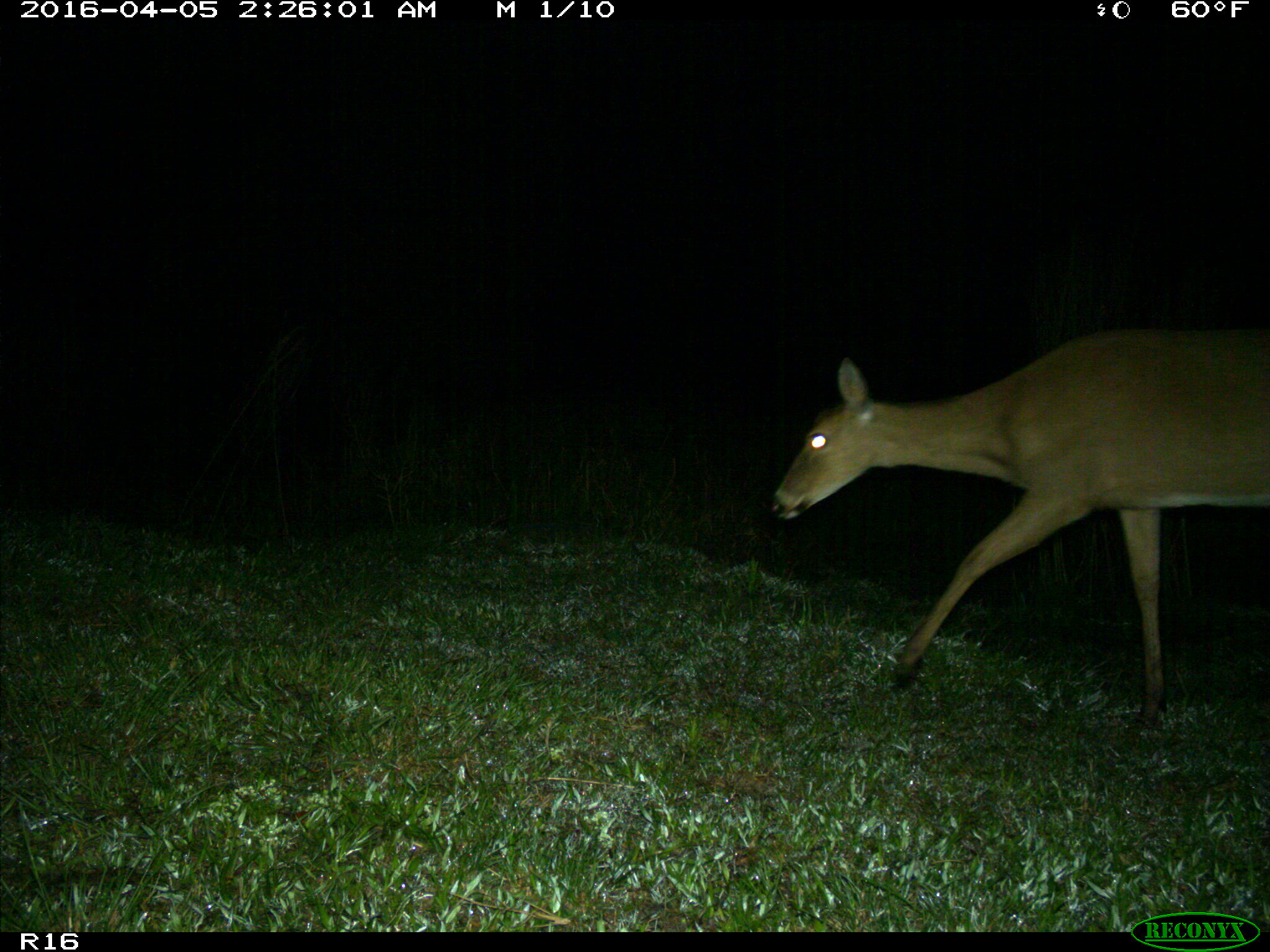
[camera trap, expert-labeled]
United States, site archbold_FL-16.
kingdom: Animalia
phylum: Chordata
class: Mammalia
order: Artiodactyla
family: Cervidae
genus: Odocoileus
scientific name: Odocoileus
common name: deer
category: unidentified deer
Unidentified deer (deer) (Odocoileus).